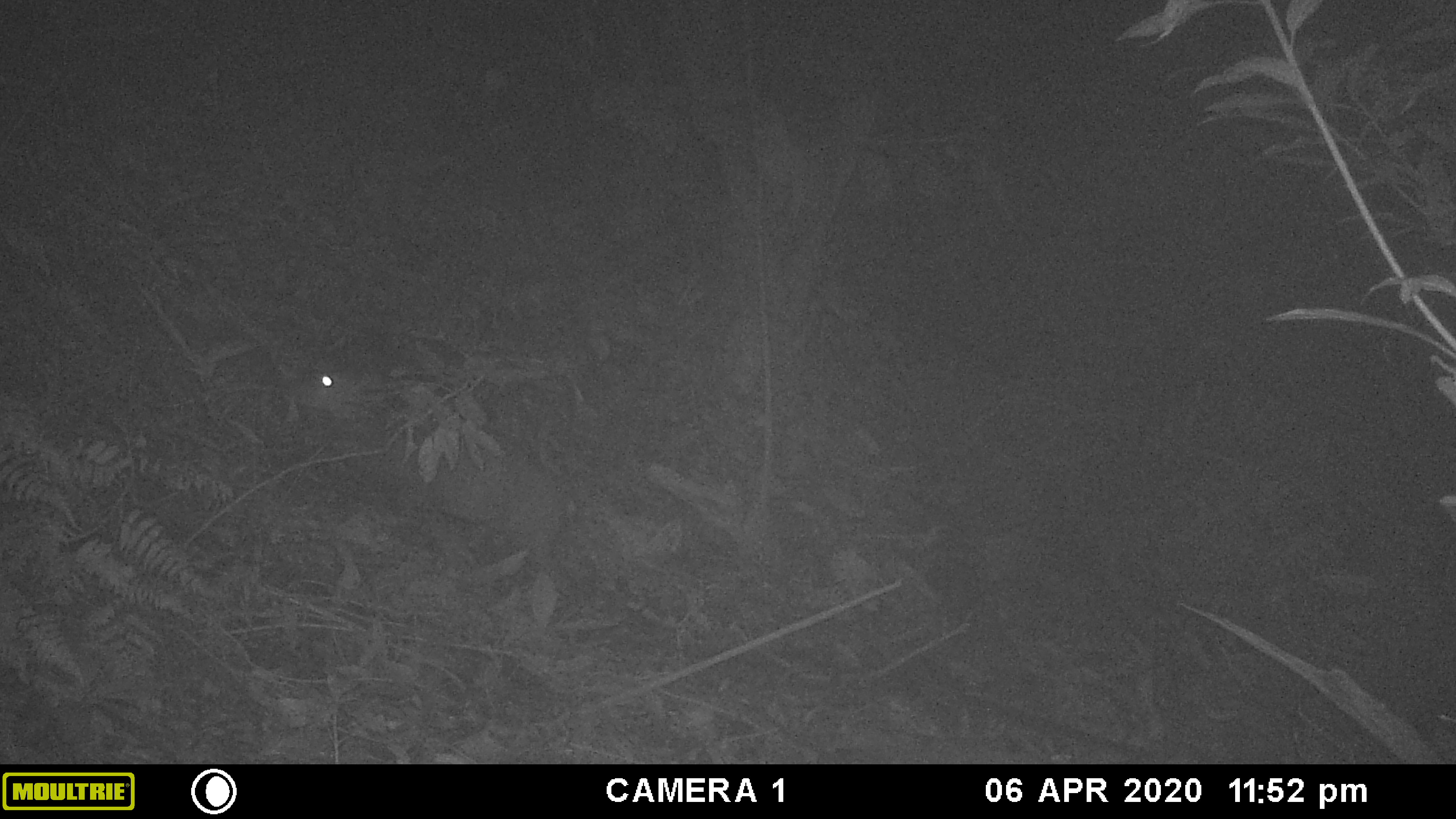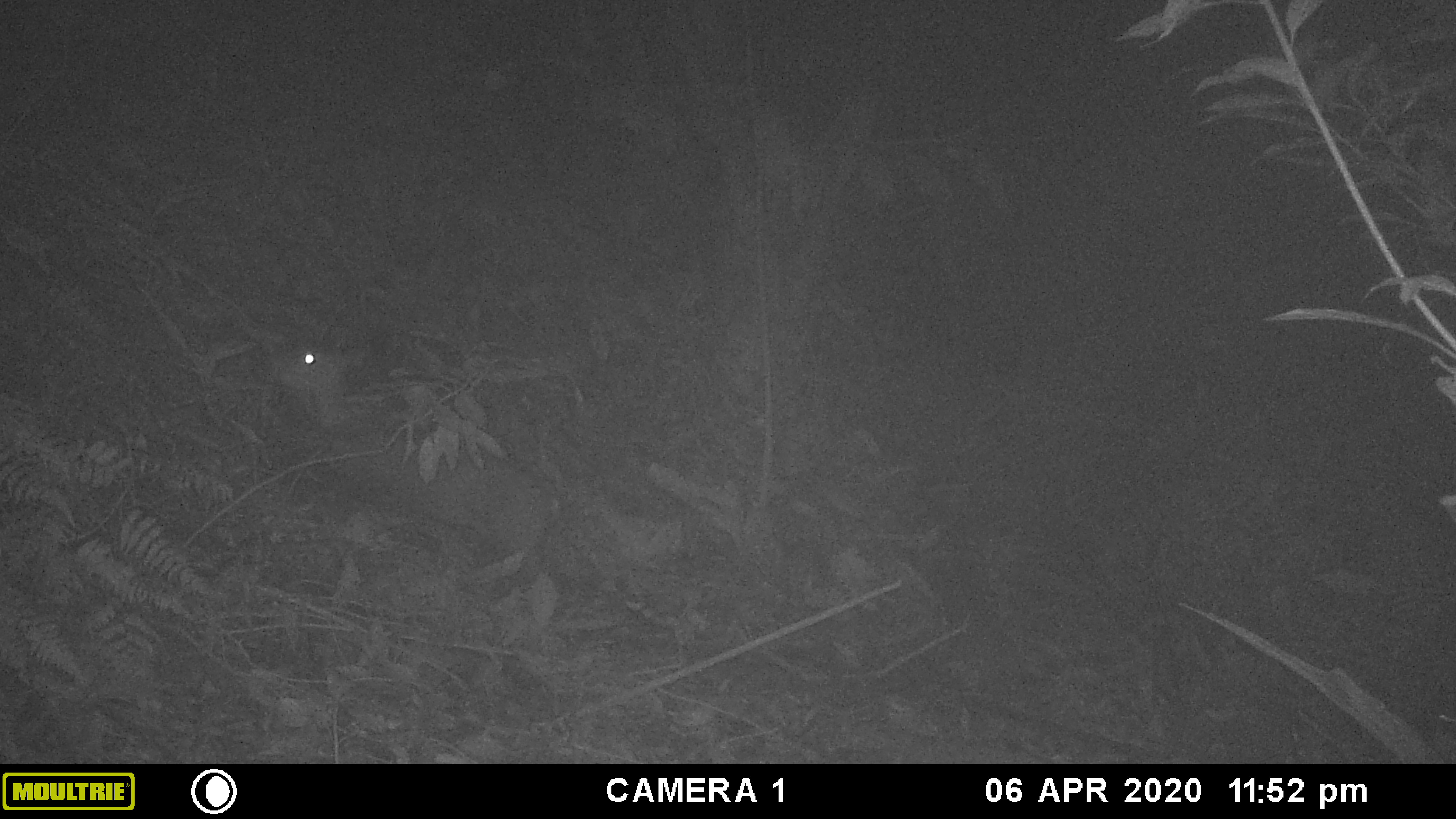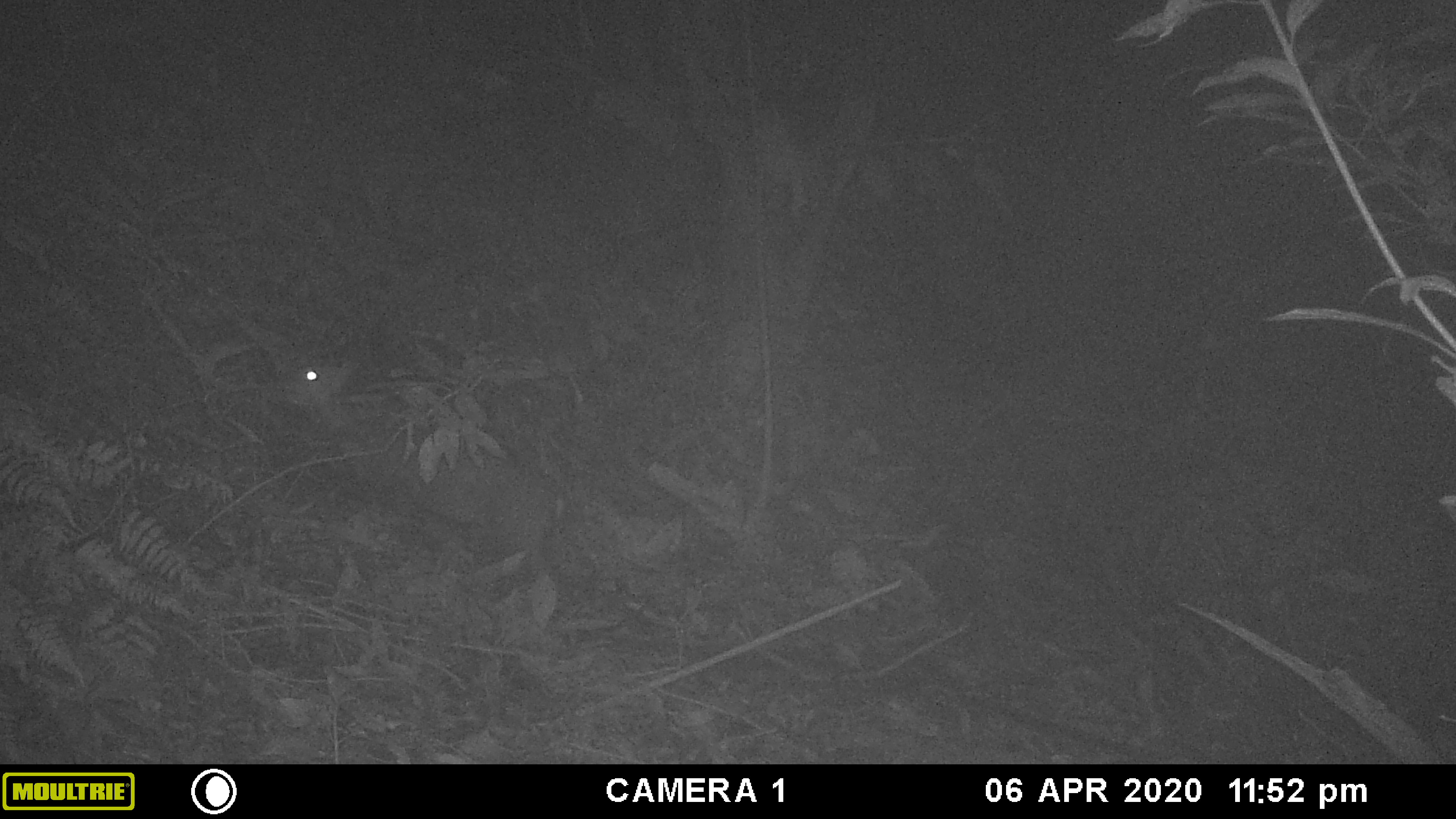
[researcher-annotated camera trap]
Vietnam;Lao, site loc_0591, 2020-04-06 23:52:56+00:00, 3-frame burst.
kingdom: Animalia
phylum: Chordata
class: Mammalia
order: Artiodactyla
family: Cervidae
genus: Muntiacus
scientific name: Muntiacus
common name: muntjacs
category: unidentified muntjac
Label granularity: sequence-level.